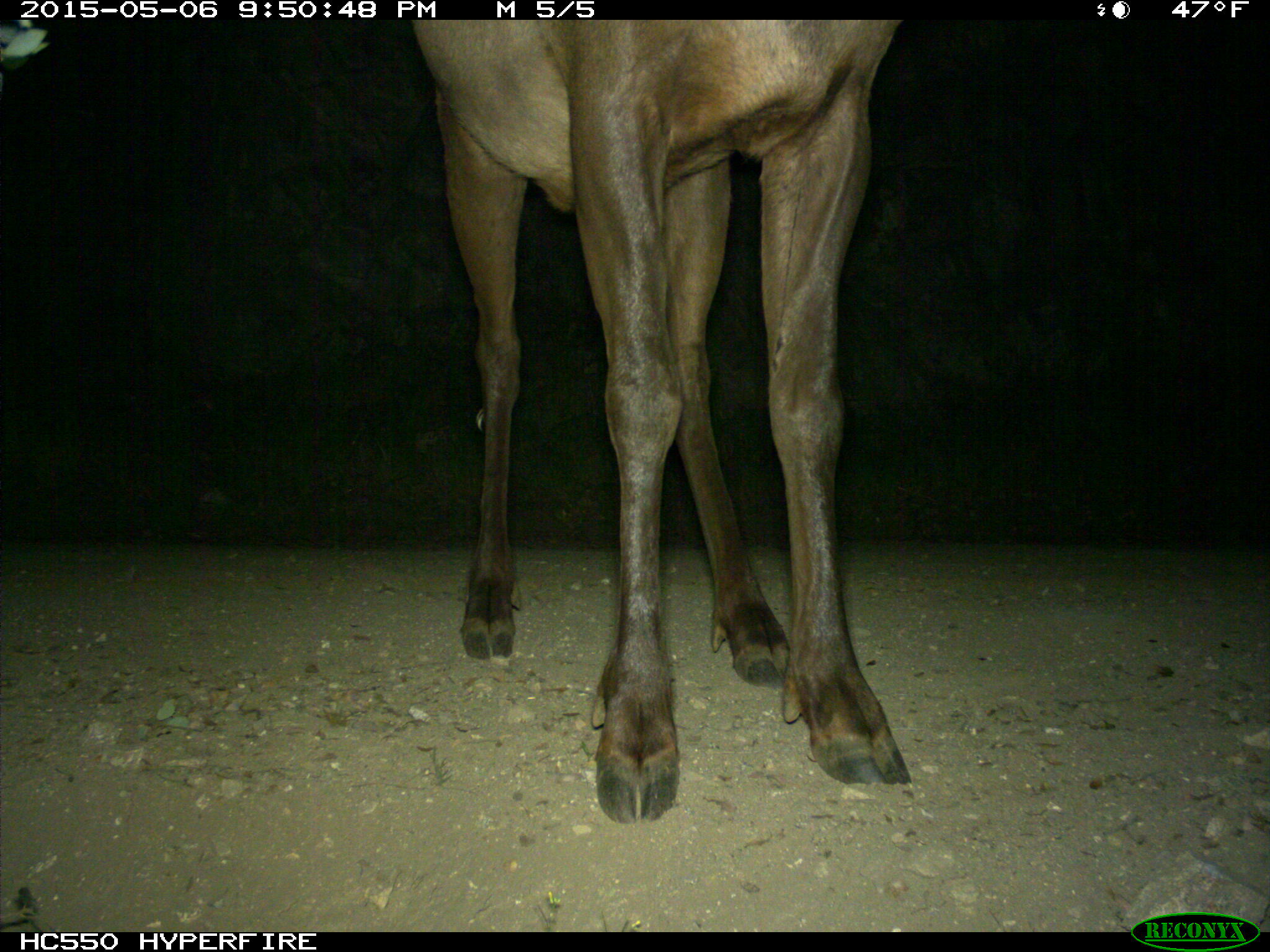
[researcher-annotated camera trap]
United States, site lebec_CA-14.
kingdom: Animalia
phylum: Chordata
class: Mammalia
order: Artiodactyla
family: Cervidae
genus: Cervus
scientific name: Cervus canadensis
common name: elk